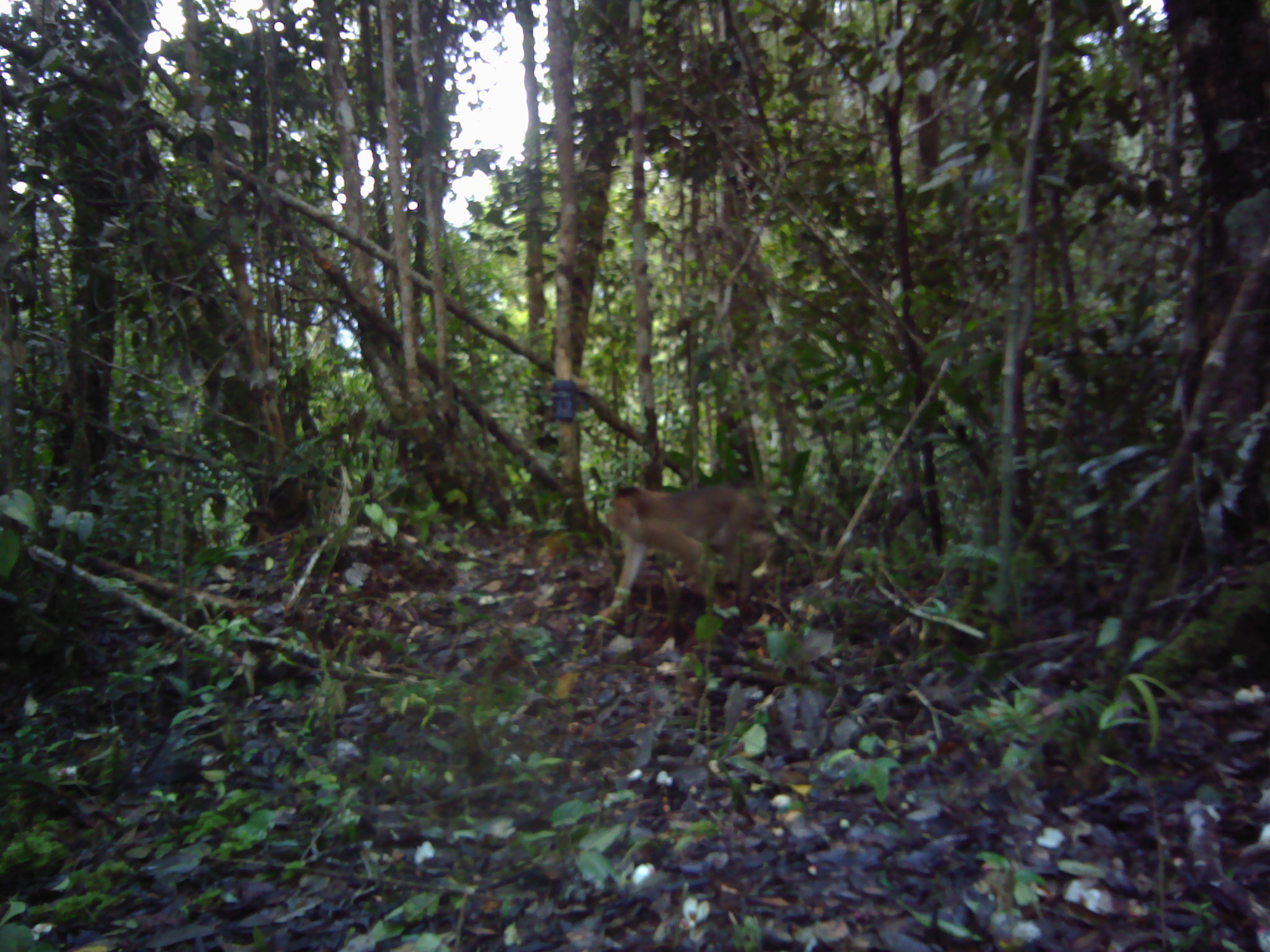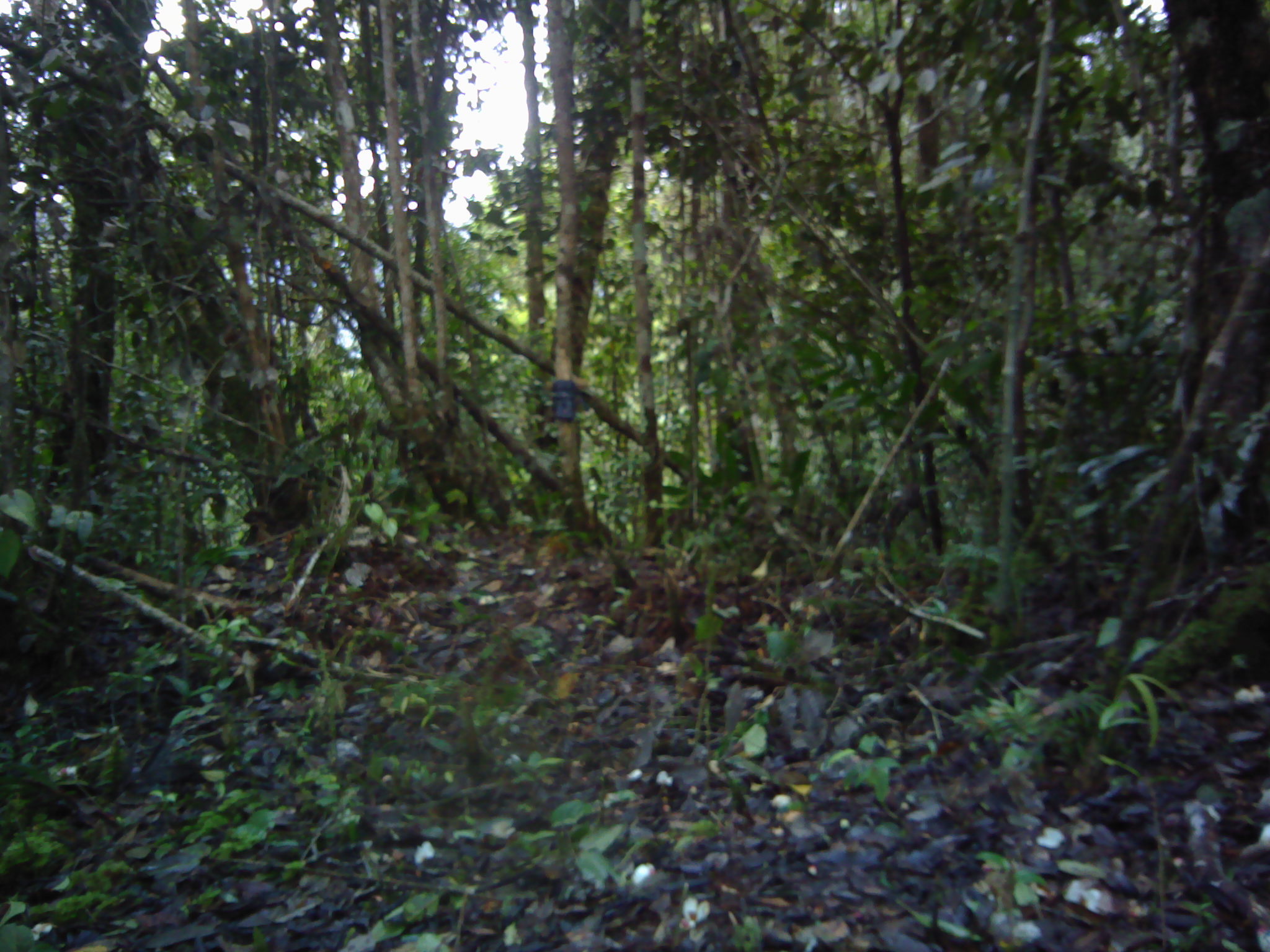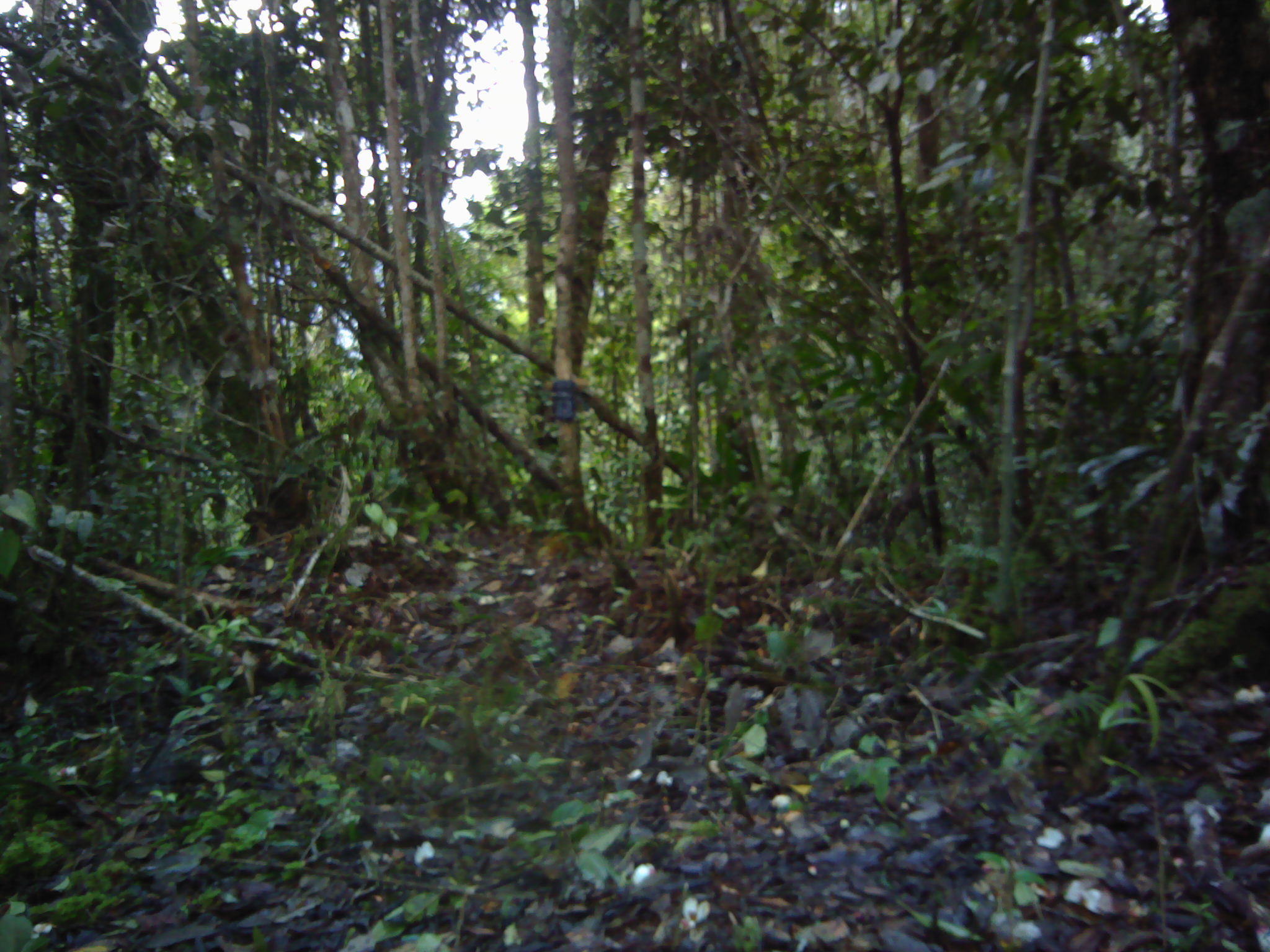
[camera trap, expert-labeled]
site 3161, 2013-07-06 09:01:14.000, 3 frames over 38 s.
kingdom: Animalia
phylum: Chordata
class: Mammalia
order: Primates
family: Cercopithecidae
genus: Macaca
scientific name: Macaca nemestrina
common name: southern pig-tailed macaque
Macaca nemestrina (southern pig-tailed macaque), count 1.